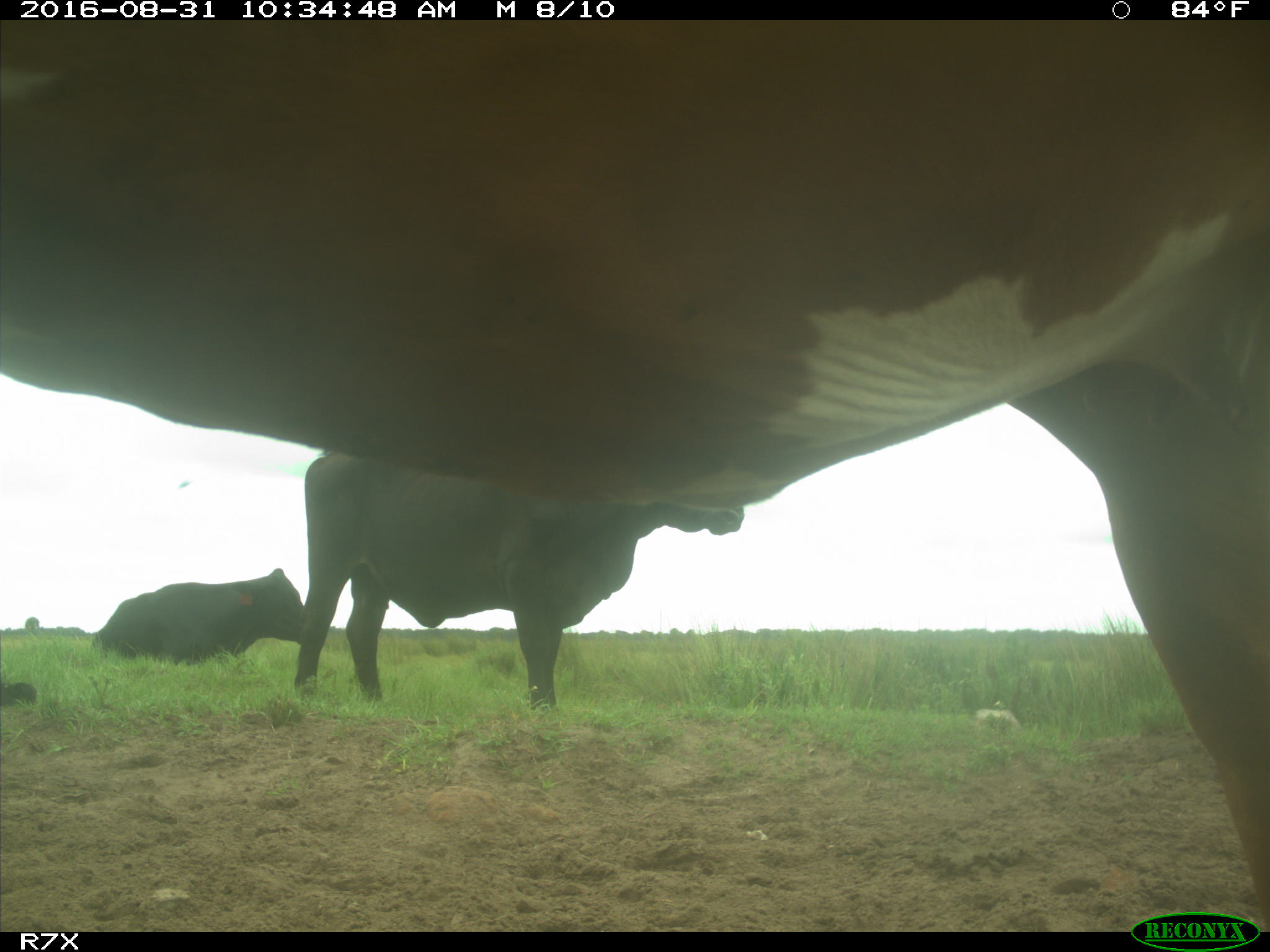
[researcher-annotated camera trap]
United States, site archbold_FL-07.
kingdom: Animalia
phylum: Chordata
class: Mammalia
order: Artiodactyla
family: Bovidae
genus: Bos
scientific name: Bos taurus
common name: domestic cow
Bos taurus (domestic cow).